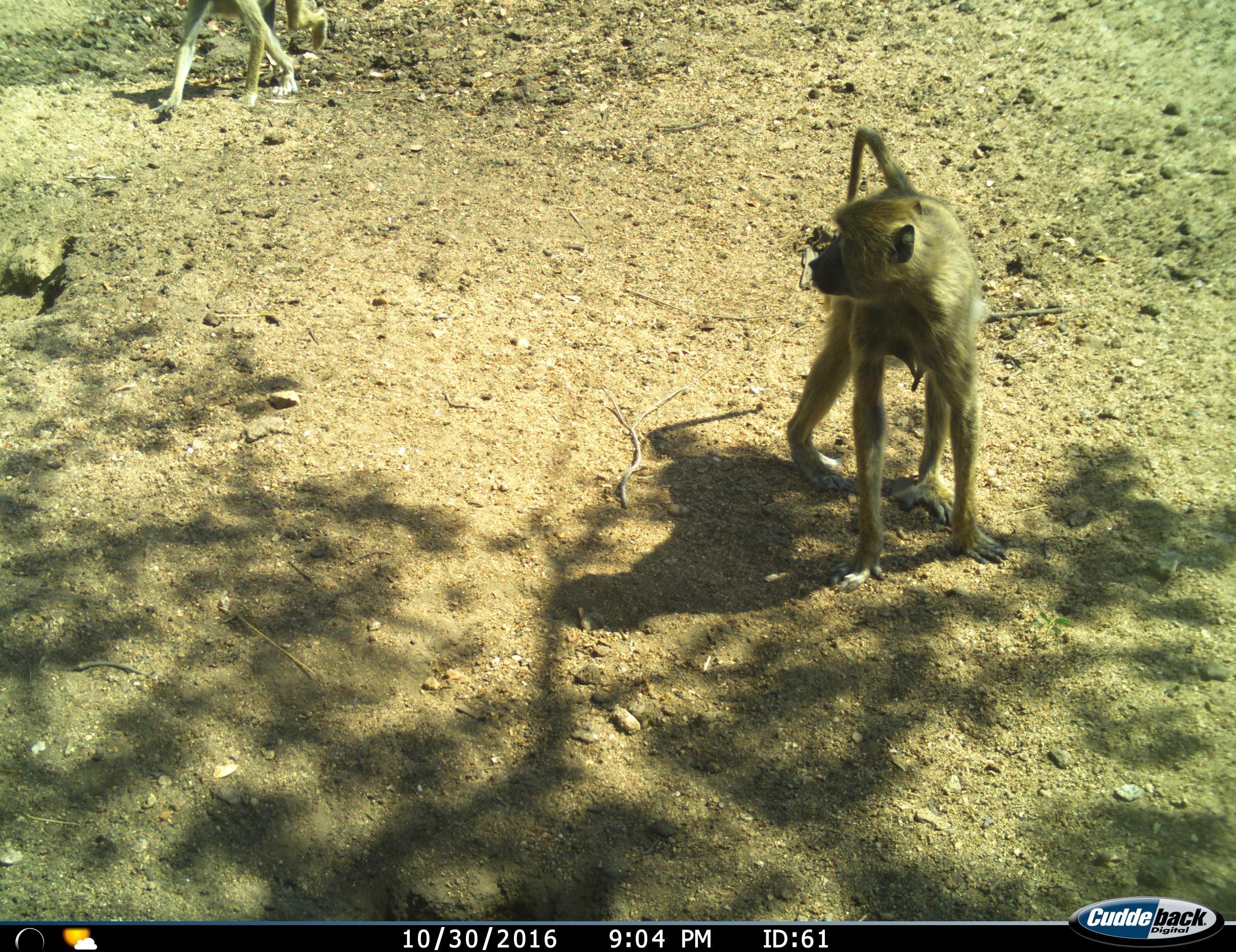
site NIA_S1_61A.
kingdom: Animalia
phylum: Chordata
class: Mammalia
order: Primates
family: Cercopithecidae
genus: Papio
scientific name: Papio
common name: baboon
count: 2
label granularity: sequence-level